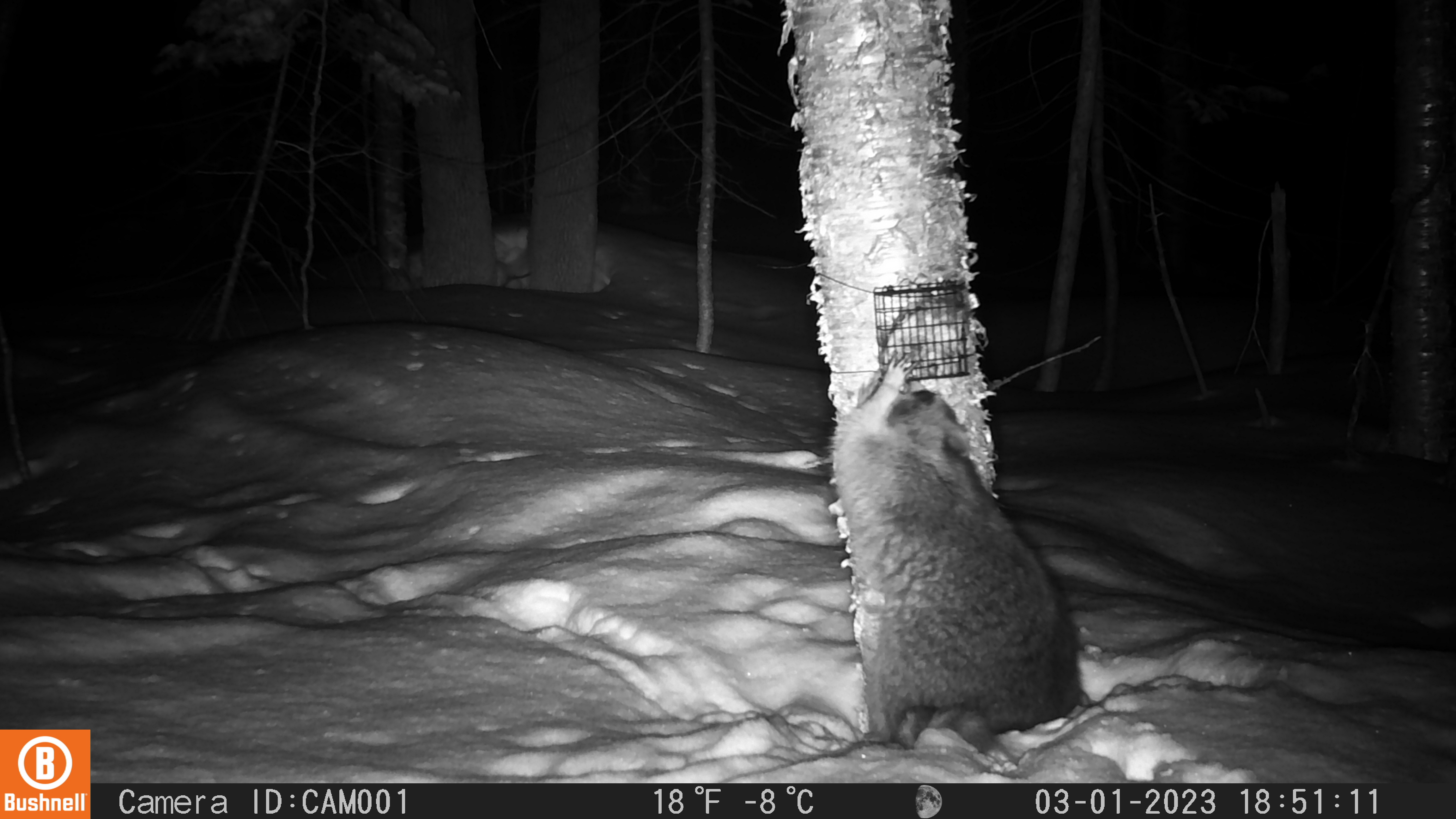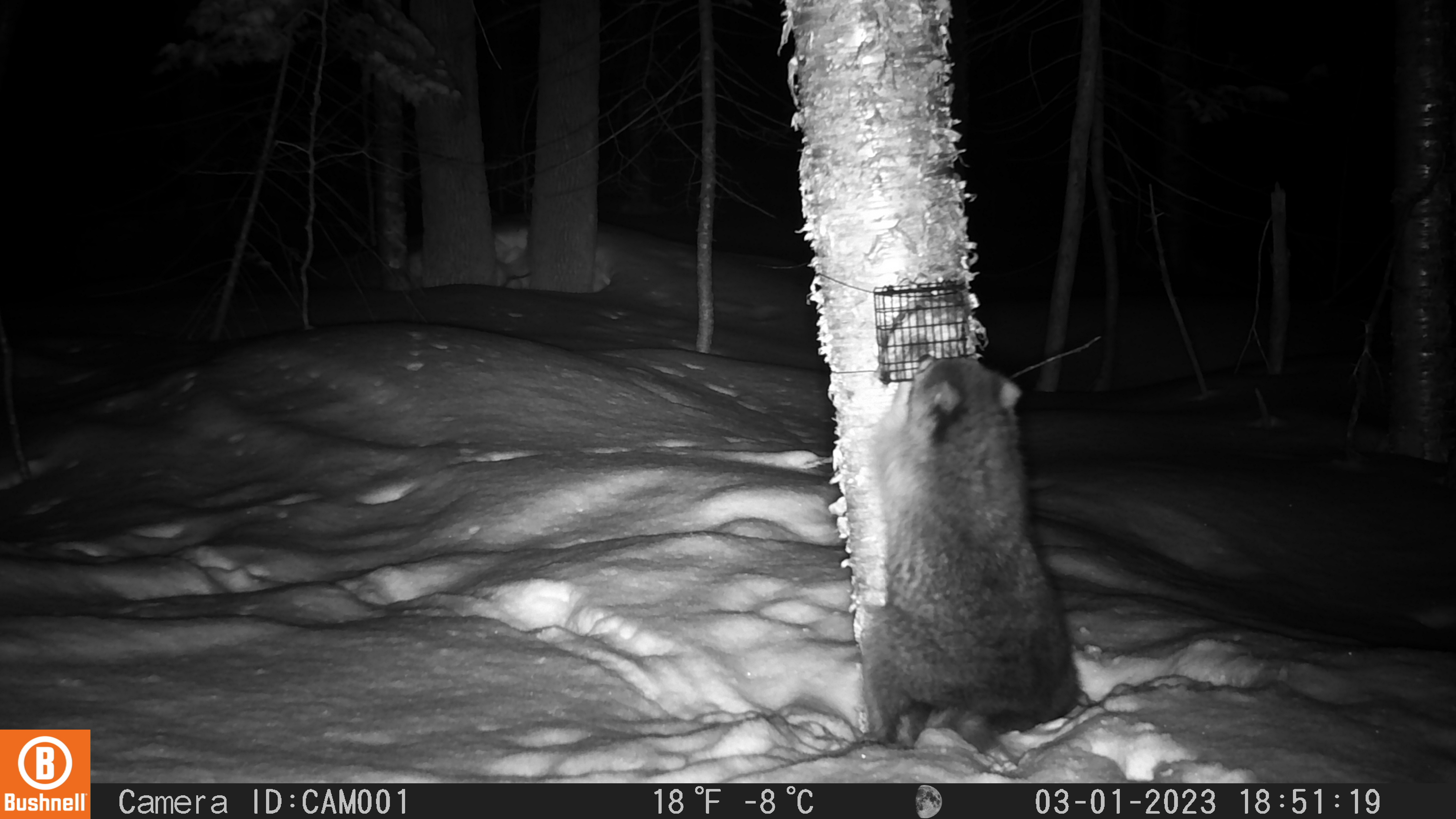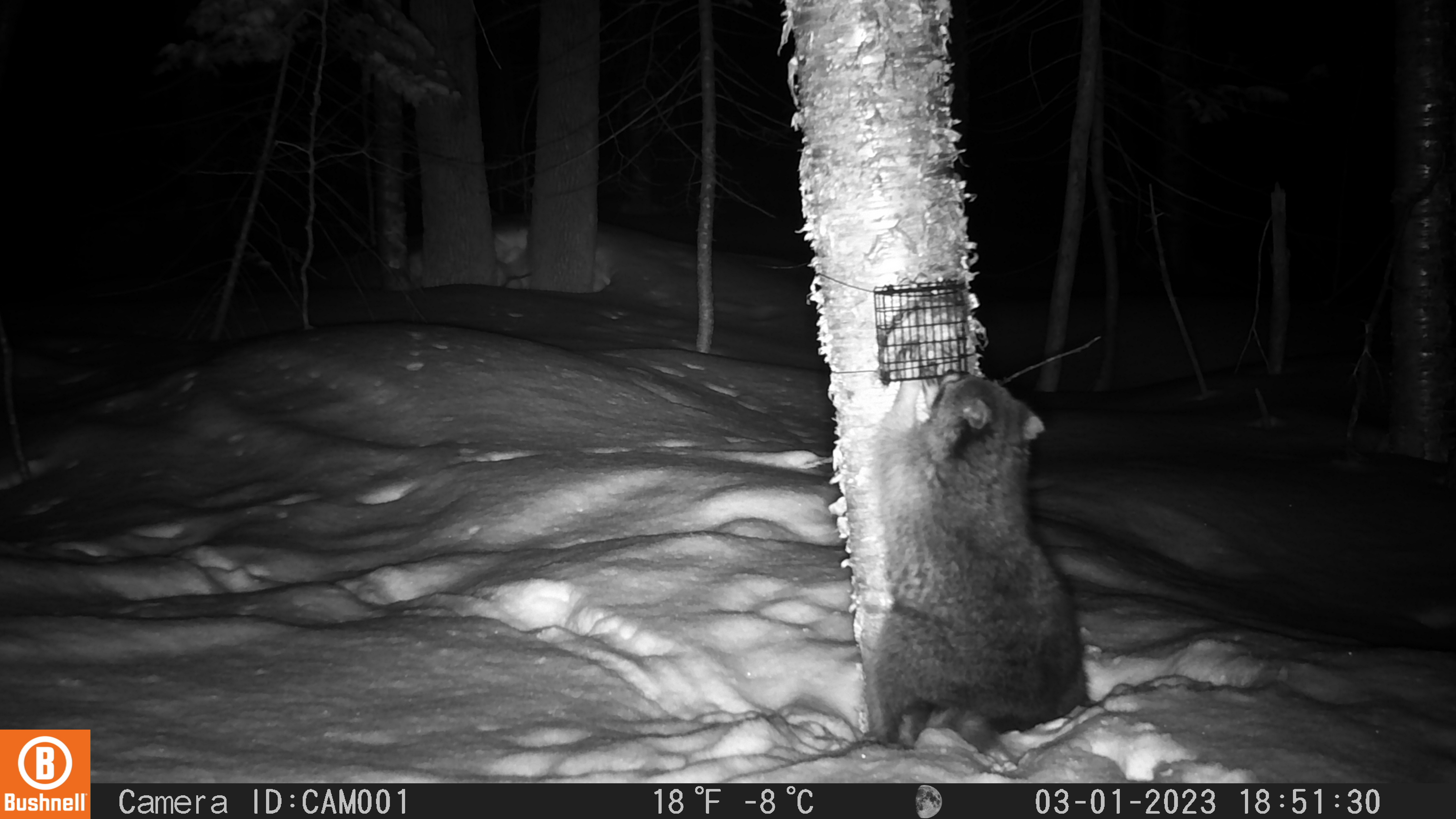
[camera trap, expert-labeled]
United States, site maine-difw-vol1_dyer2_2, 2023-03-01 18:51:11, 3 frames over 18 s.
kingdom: Animalia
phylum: Chordata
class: Mammalia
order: Carnivora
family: Procyonidae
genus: Procyon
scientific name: Procyon lotor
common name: raccoon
Raccoon (Procyon lotor).